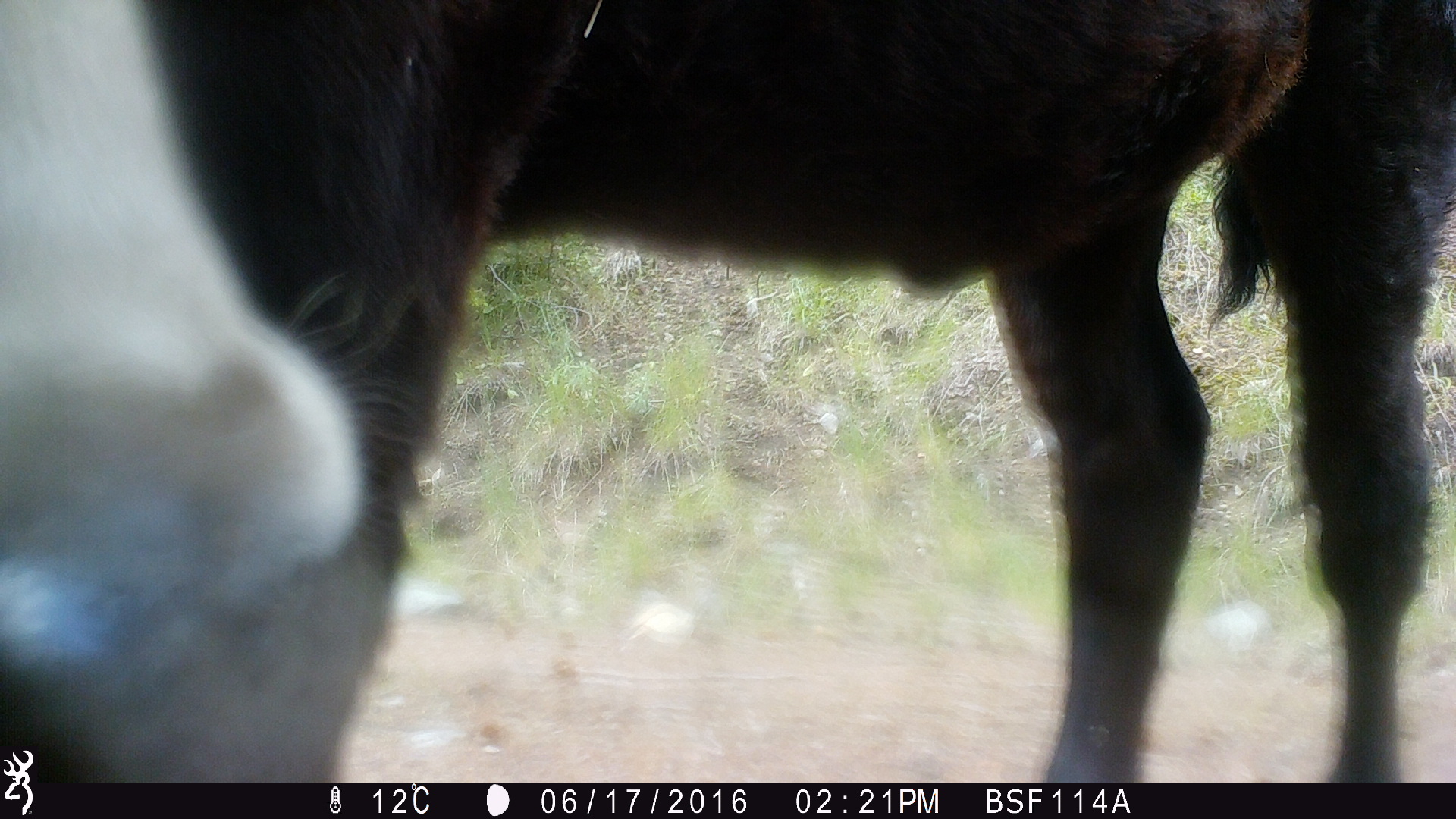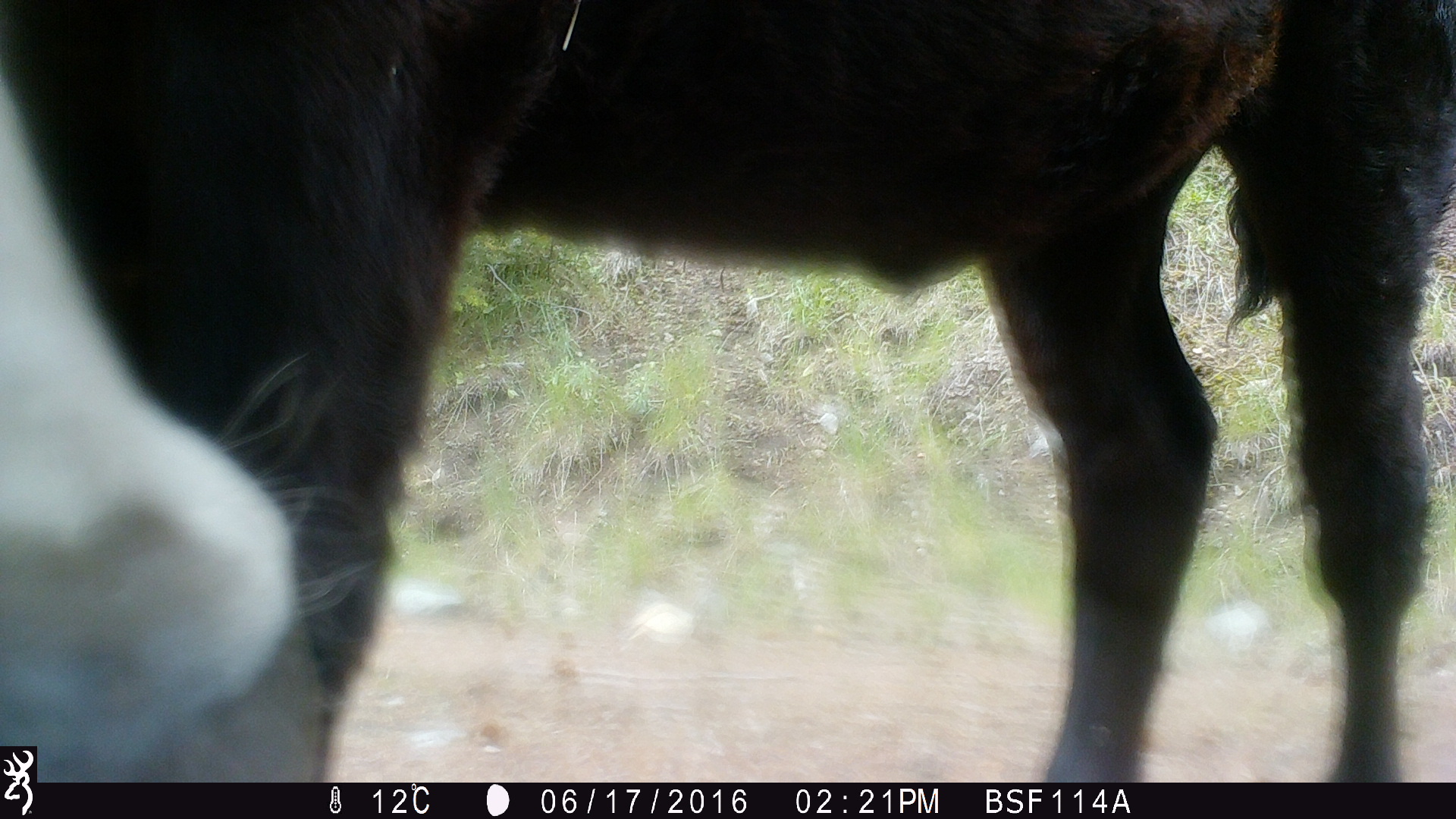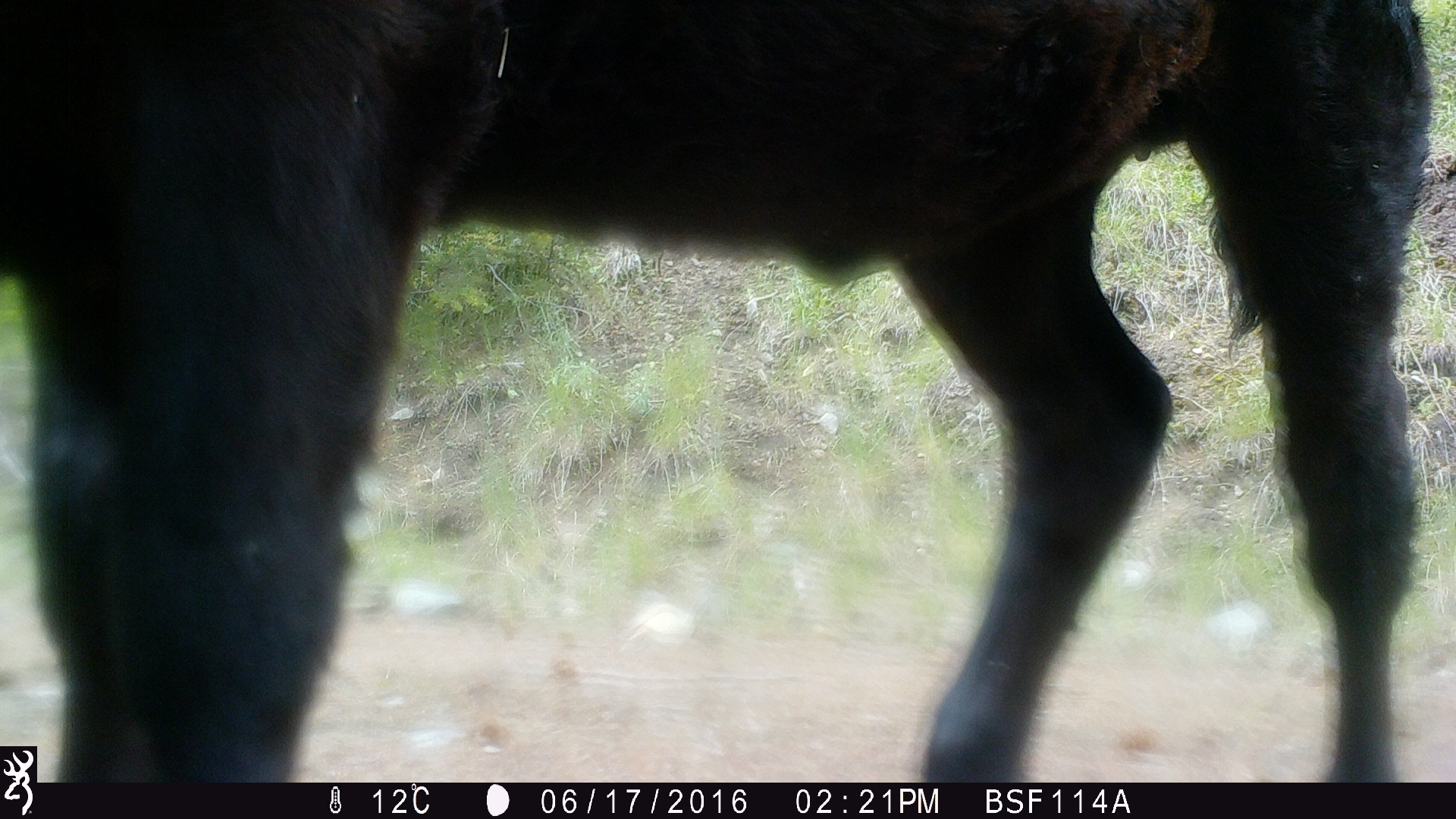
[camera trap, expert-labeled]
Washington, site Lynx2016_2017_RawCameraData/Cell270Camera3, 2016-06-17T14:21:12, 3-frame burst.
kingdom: Animalia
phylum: Chordata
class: Mammalia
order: Artiodactyla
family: Bovidae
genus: Bos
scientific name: Bos taurus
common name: domestic cattle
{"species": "domestic cattle (Bos taurus)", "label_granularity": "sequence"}